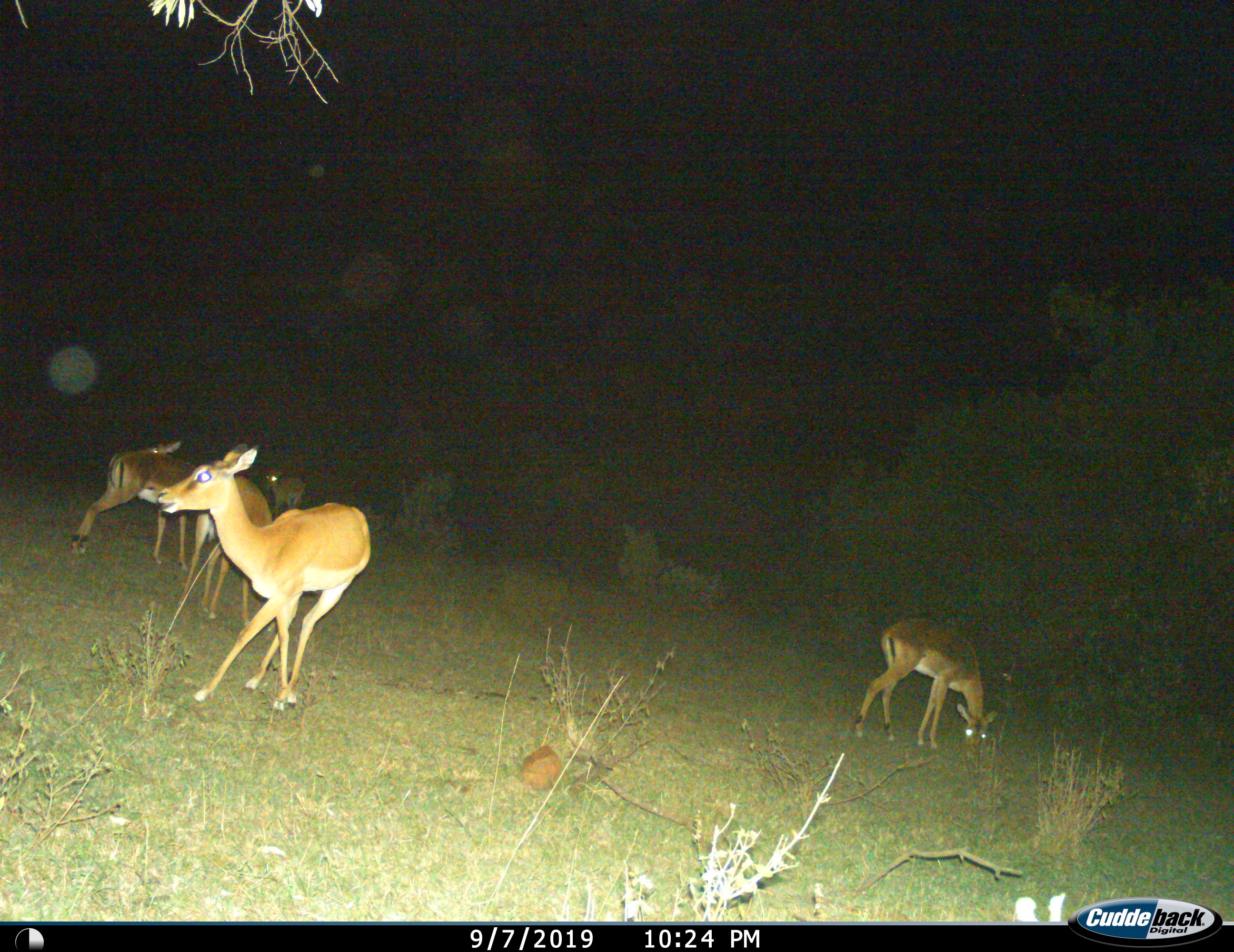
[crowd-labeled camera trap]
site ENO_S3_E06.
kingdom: Animalia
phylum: Chordata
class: Mammalia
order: Artiodactyla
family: Bovidae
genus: Aepyceros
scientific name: Aepyceros melampus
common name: impala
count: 5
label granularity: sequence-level